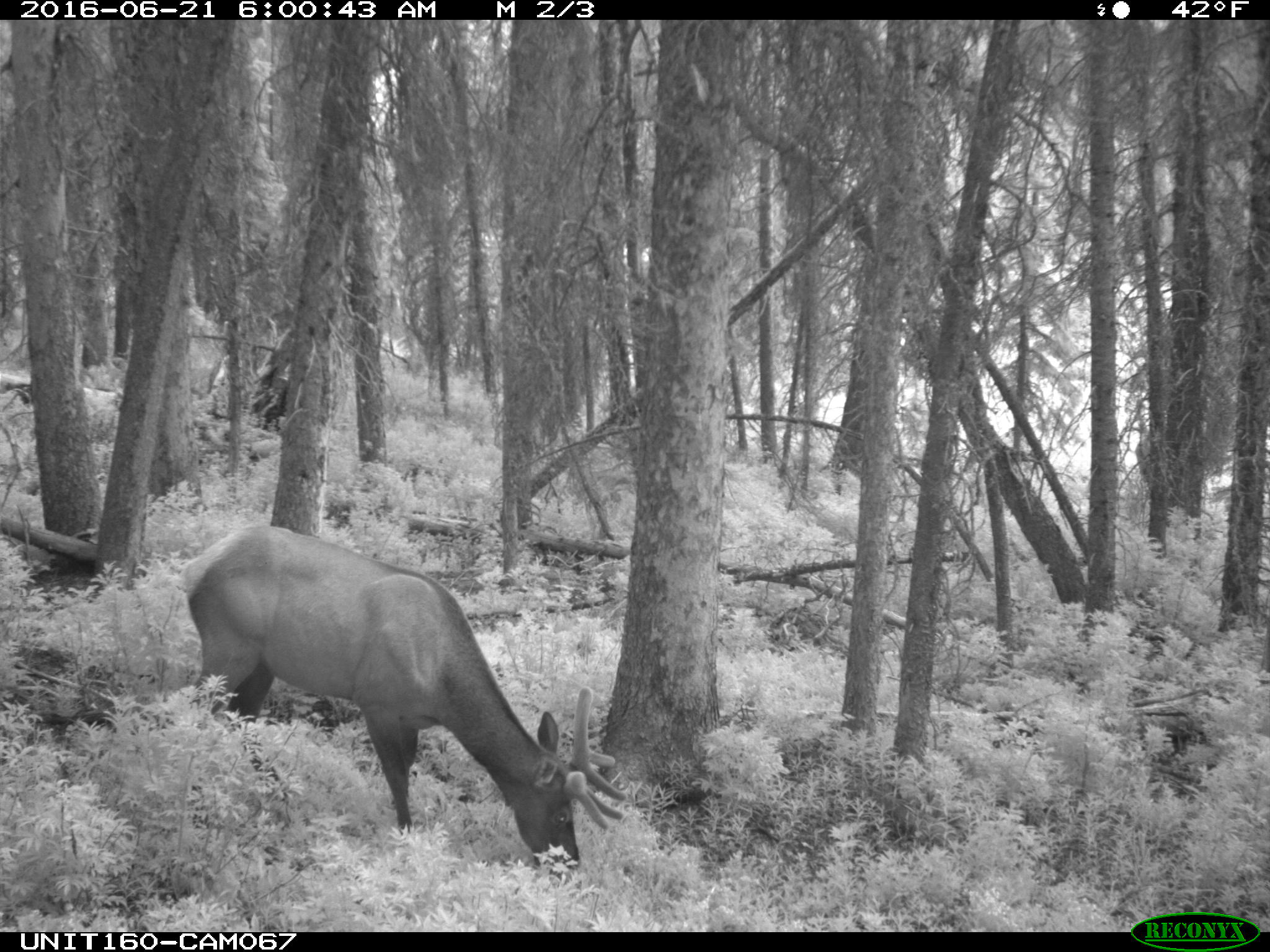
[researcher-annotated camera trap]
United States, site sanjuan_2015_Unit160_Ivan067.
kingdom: Animalia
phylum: Chordata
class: Mammalia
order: Artiodactyla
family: Cervidae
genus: Cervus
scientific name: Cervus elaphus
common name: red deer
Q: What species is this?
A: Cervus elaphus (red deer).